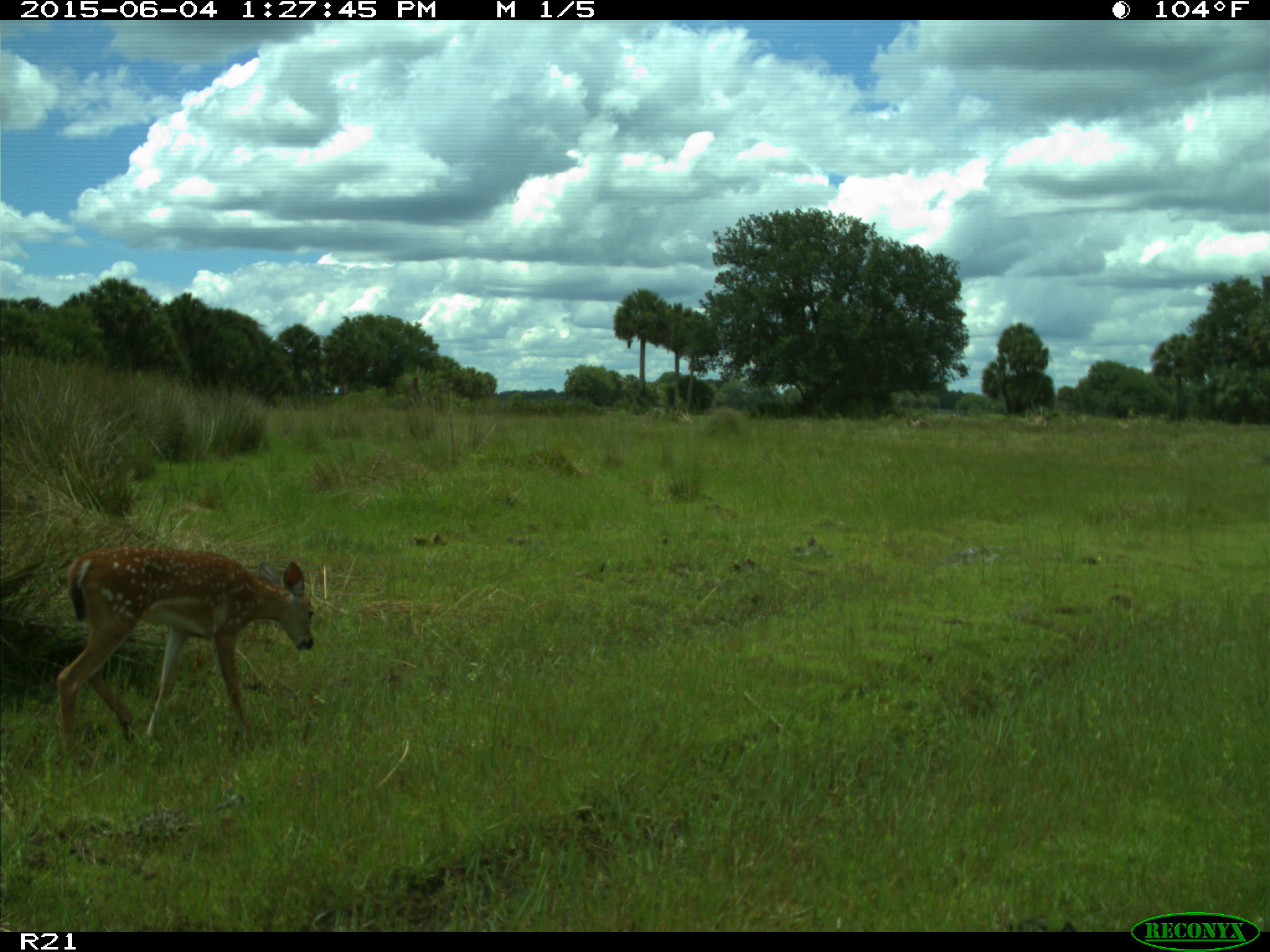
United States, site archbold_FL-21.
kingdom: Animalia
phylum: Chordata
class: Mammalia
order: Artiodactyla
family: Cervidae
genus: Odocoileus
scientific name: Odocoileus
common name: deer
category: unidentified deer